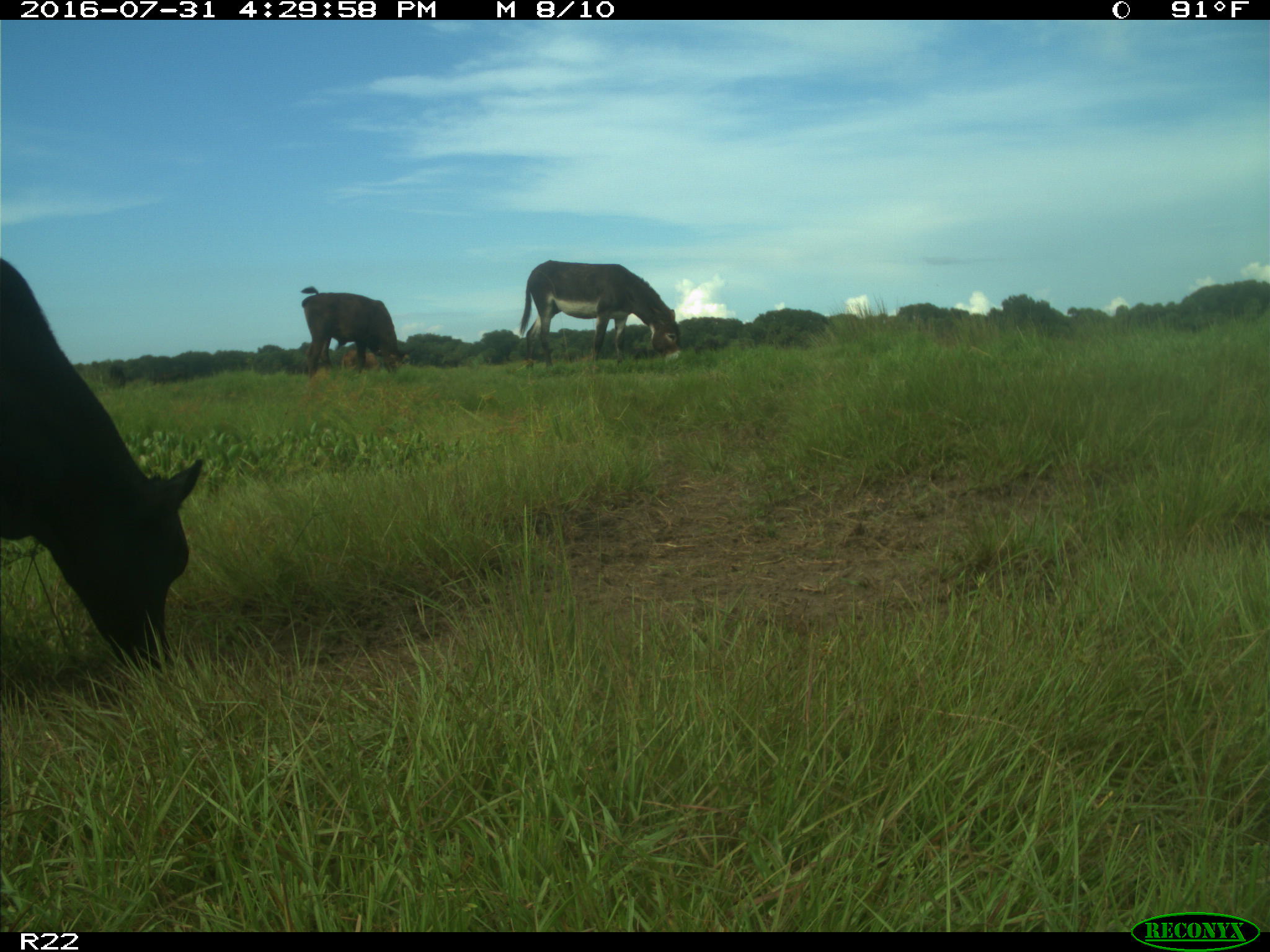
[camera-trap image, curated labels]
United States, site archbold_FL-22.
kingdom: Animalia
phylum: Chordata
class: Mammalia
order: Artiodactyla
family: Bovidae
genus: Bos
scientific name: Bos taurus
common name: domestic cow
Bos taurus (domestic cow).